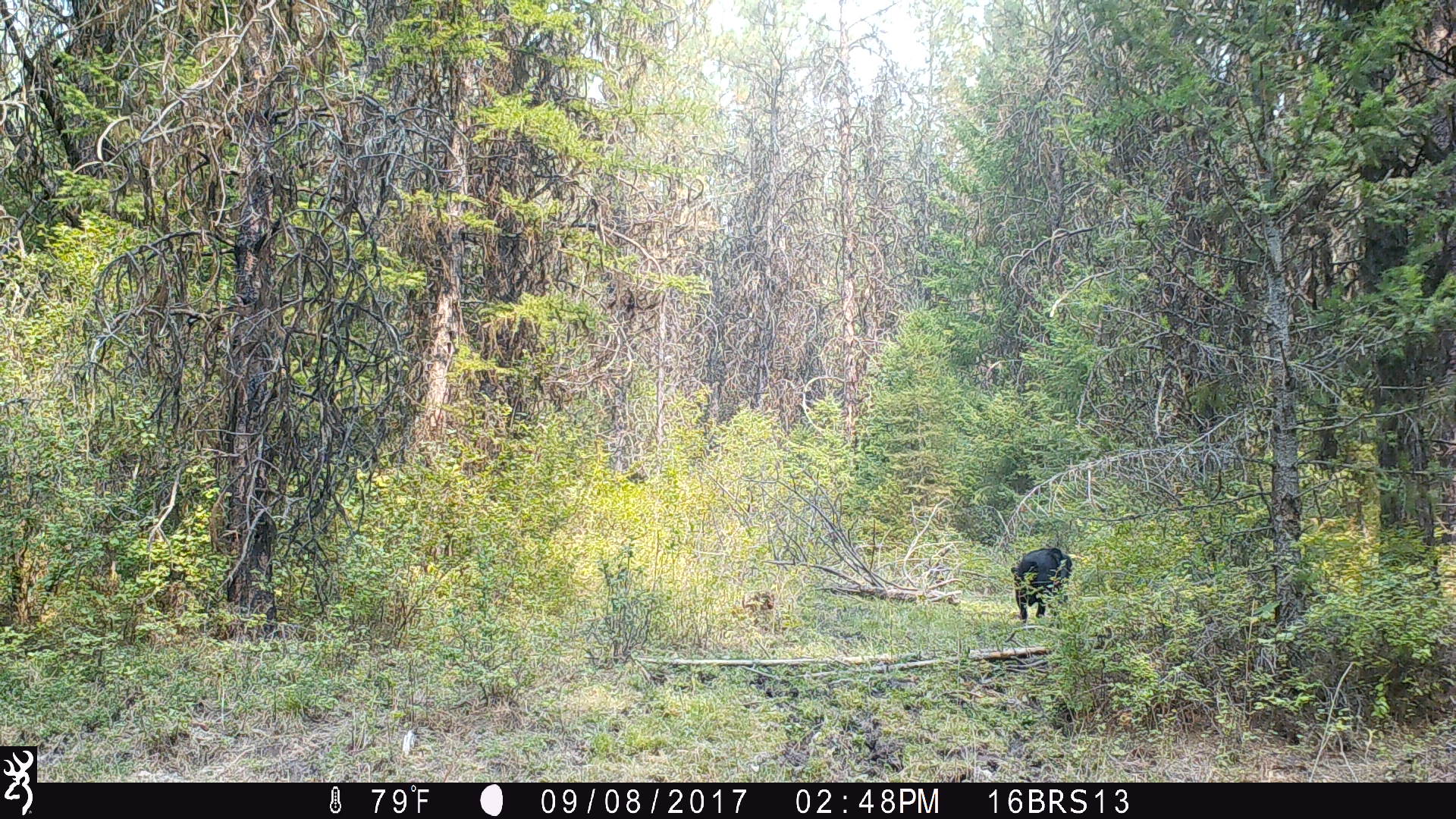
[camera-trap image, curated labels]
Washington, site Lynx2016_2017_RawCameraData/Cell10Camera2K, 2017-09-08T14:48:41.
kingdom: Animalia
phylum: Chordata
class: Mammalia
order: Artiodactyla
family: Bovidae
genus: Bos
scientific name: Bos taurus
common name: domestic cattle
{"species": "domestic cattle (Bos taurus)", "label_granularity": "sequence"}